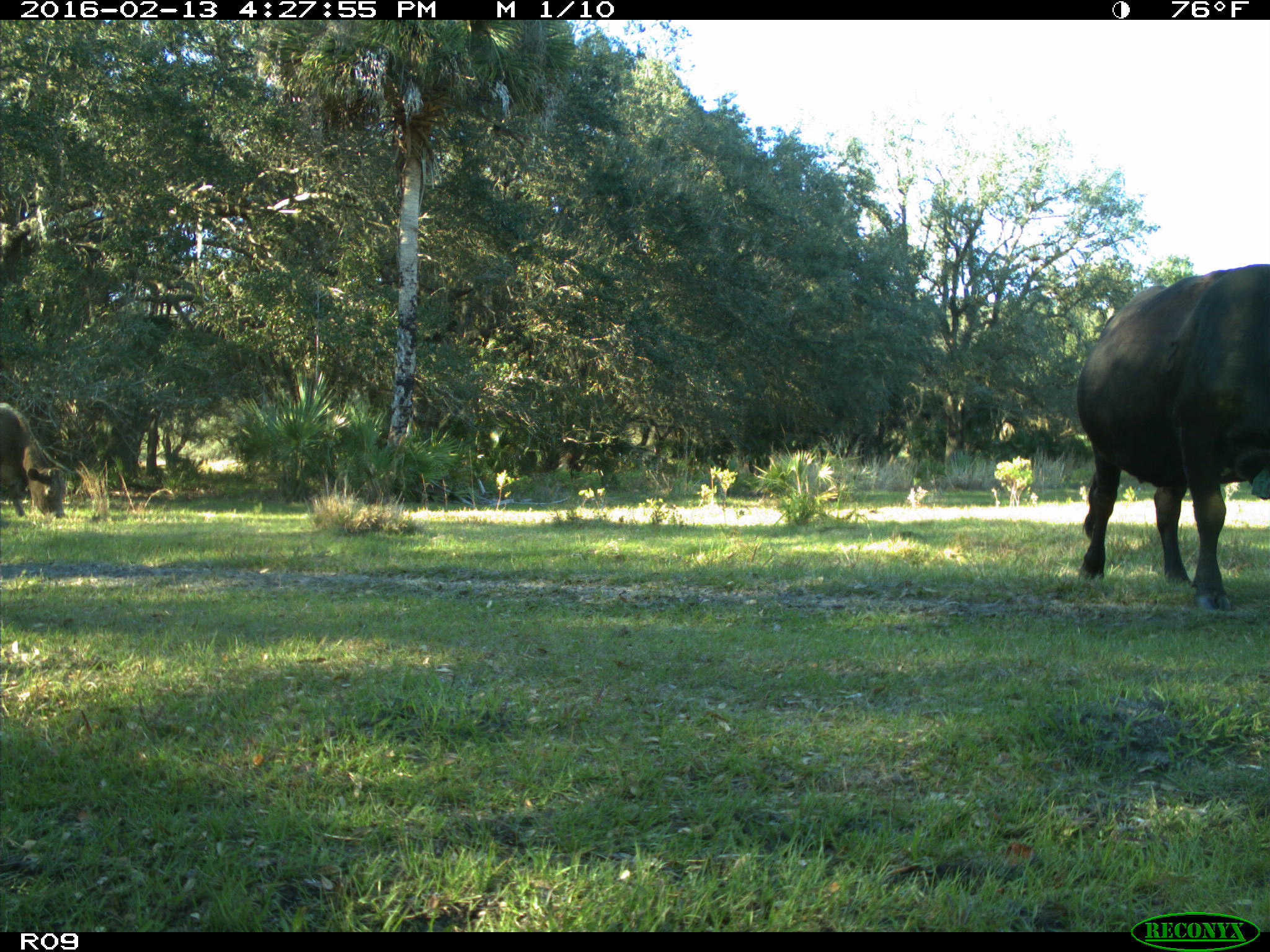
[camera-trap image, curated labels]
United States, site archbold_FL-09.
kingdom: Animalia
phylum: Chordata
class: Mammalia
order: Artiodactyla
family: Bovidae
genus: Bos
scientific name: Bos taurus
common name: domestic cow